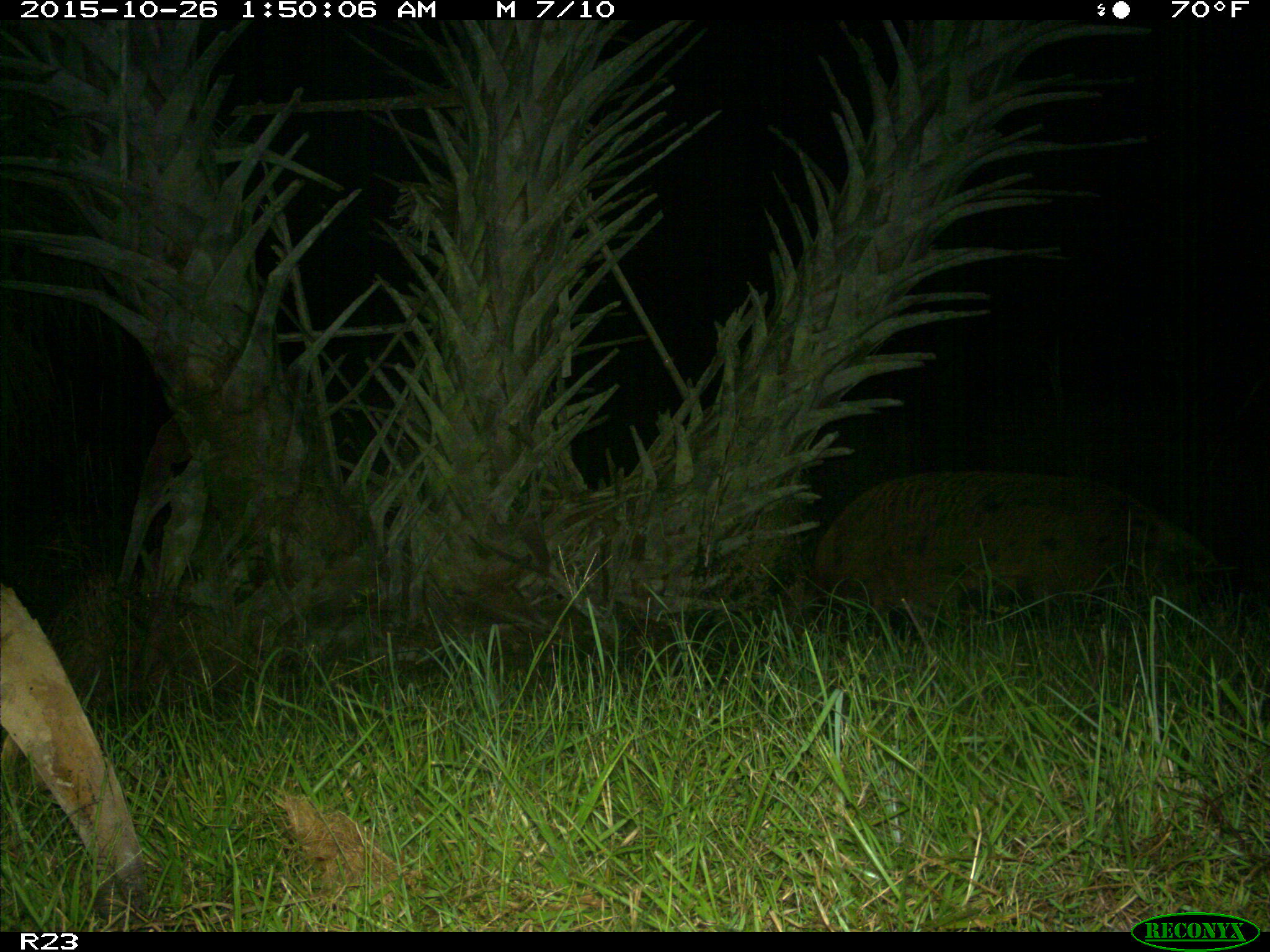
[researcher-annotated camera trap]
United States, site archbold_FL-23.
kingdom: Animalia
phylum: Chordata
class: Mammalia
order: Artiodactyla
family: Suidae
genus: Sus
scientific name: Sus scrofa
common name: wild boar